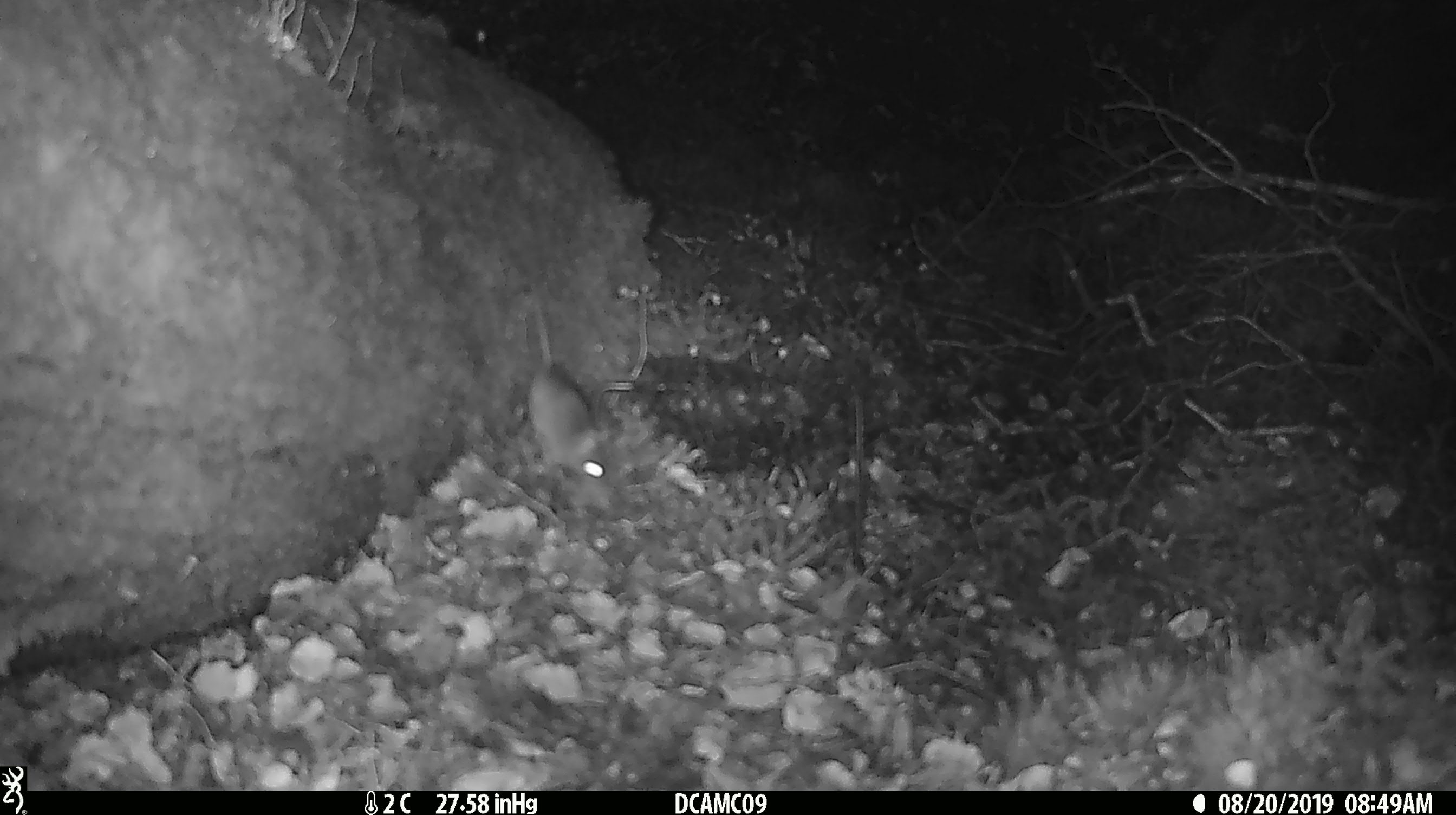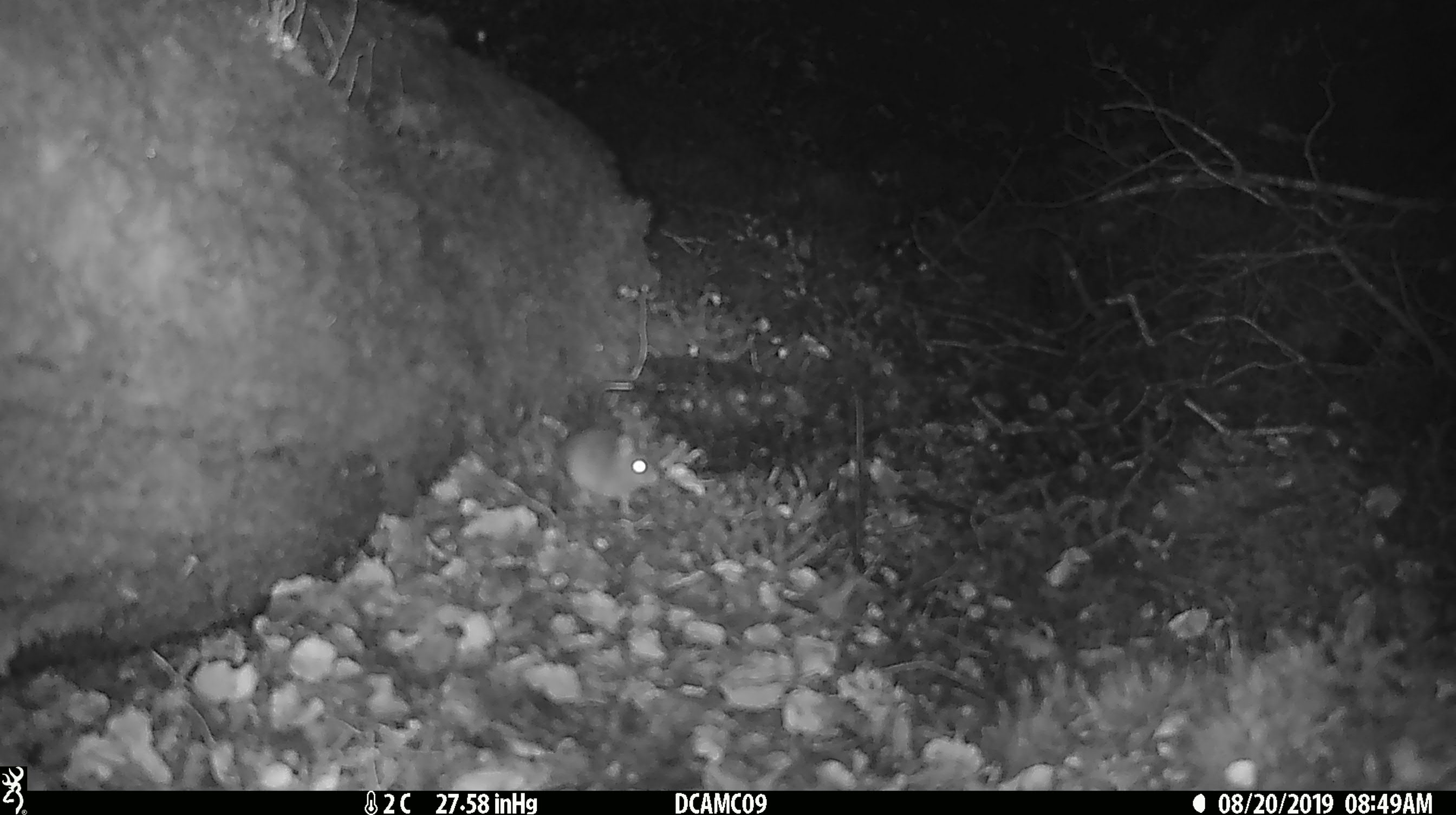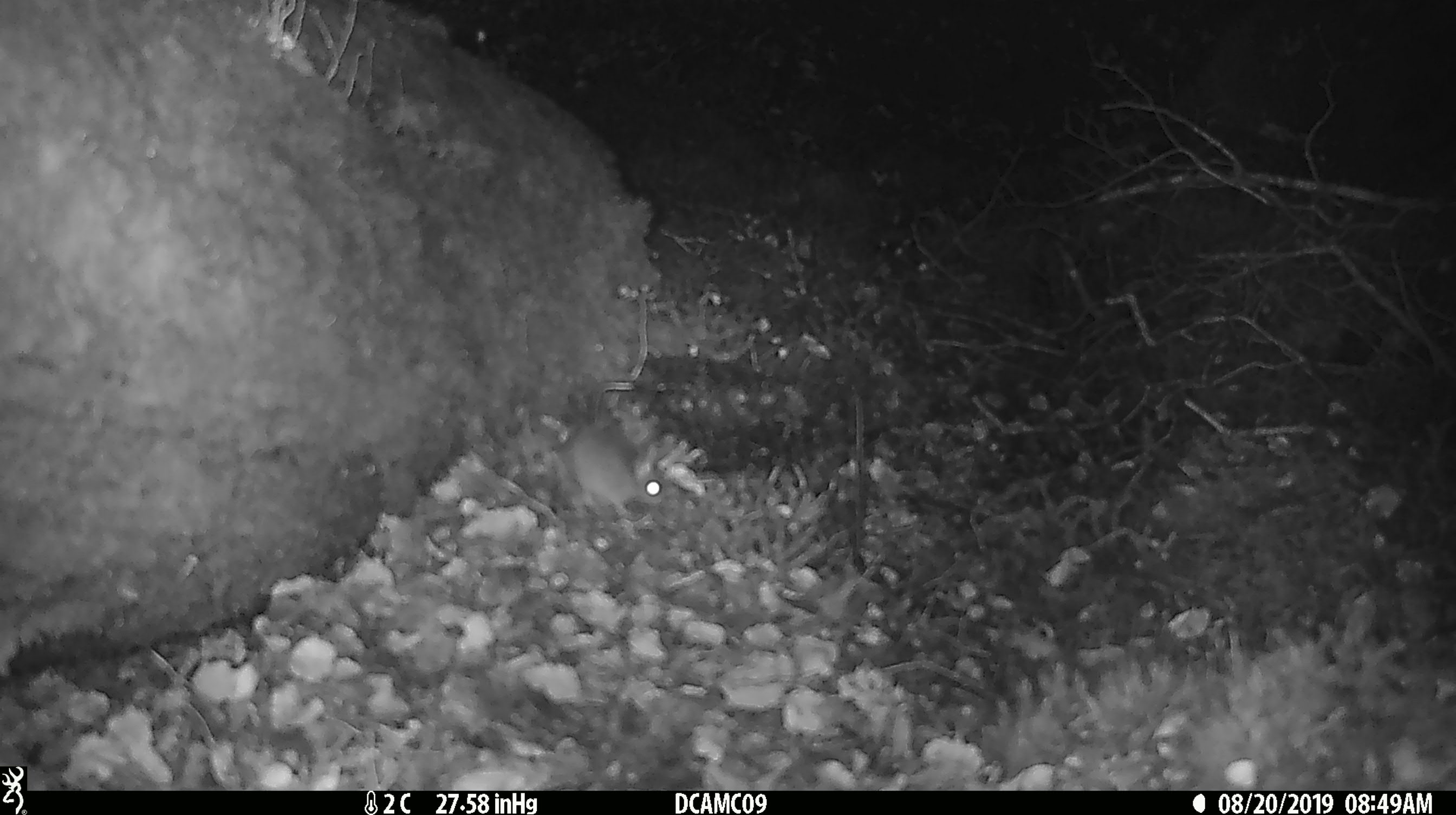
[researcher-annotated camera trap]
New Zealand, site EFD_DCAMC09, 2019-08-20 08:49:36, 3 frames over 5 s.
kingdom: Animalia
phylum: Chordata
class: Mammalia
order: Rodentia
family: Muridae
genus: Mus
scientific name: Mus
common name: mouse